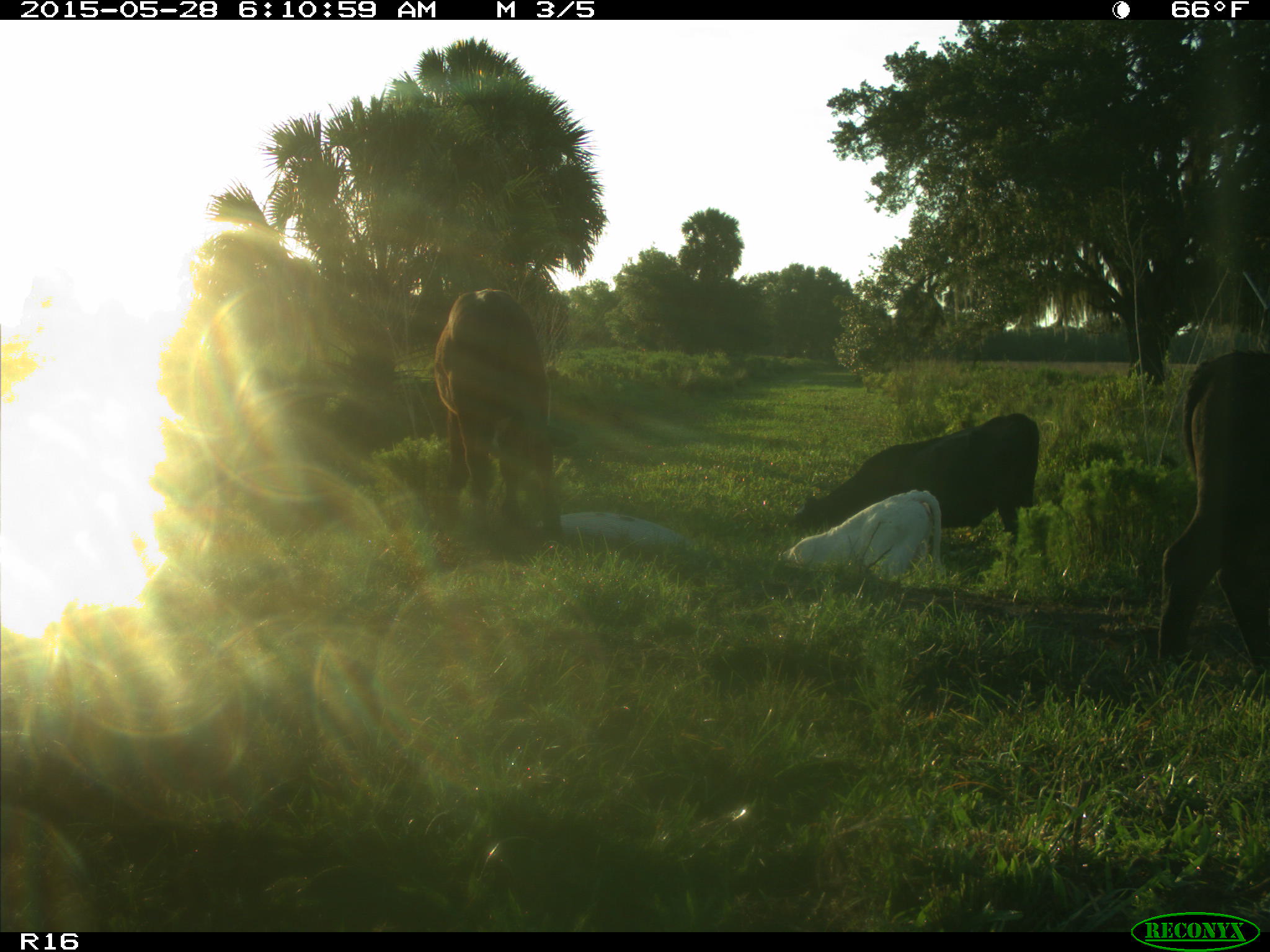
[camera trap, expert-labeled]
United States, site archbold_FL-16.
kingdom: Animalia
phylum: Chordata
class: Mammalia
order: Artiodactyla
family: Bovidae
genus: Bos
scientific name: Bos taurus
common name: domestic cow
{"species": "Bos taurus (domestic cow)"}